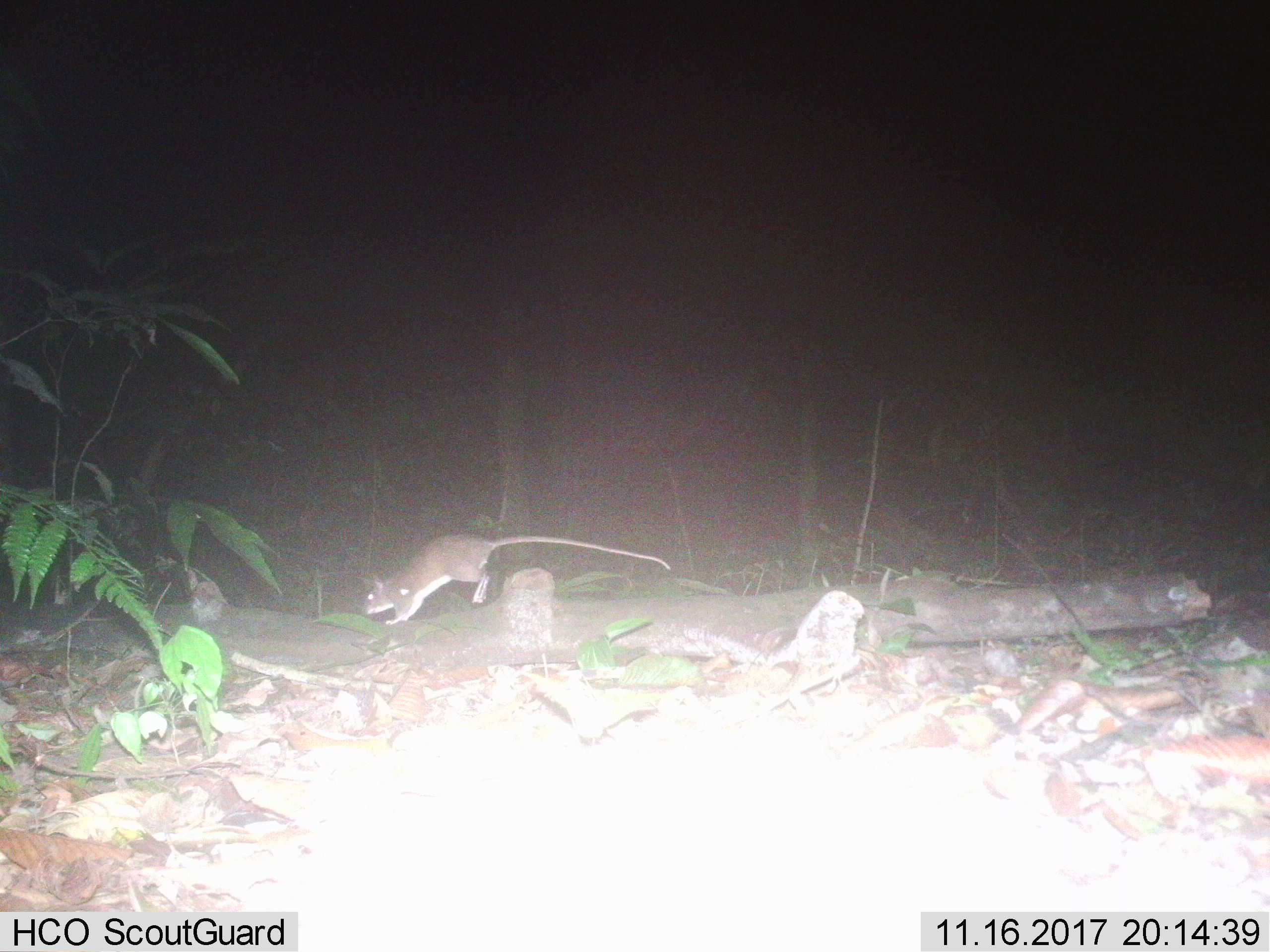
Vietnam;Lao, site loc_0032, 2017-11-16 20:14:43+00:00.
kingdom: Animalia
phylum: Chordata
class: Mammalia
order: Rodentia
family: Muridae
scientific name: Muridae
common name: old-world mice and rats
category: unidentified murid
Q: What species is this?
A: Unidentified murid (old-world mice and rats) (Muridae).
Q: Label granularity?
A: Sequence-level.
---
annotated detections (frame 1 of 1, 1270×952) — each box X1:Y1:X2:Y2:
unidentified murid: 363:531:671:626